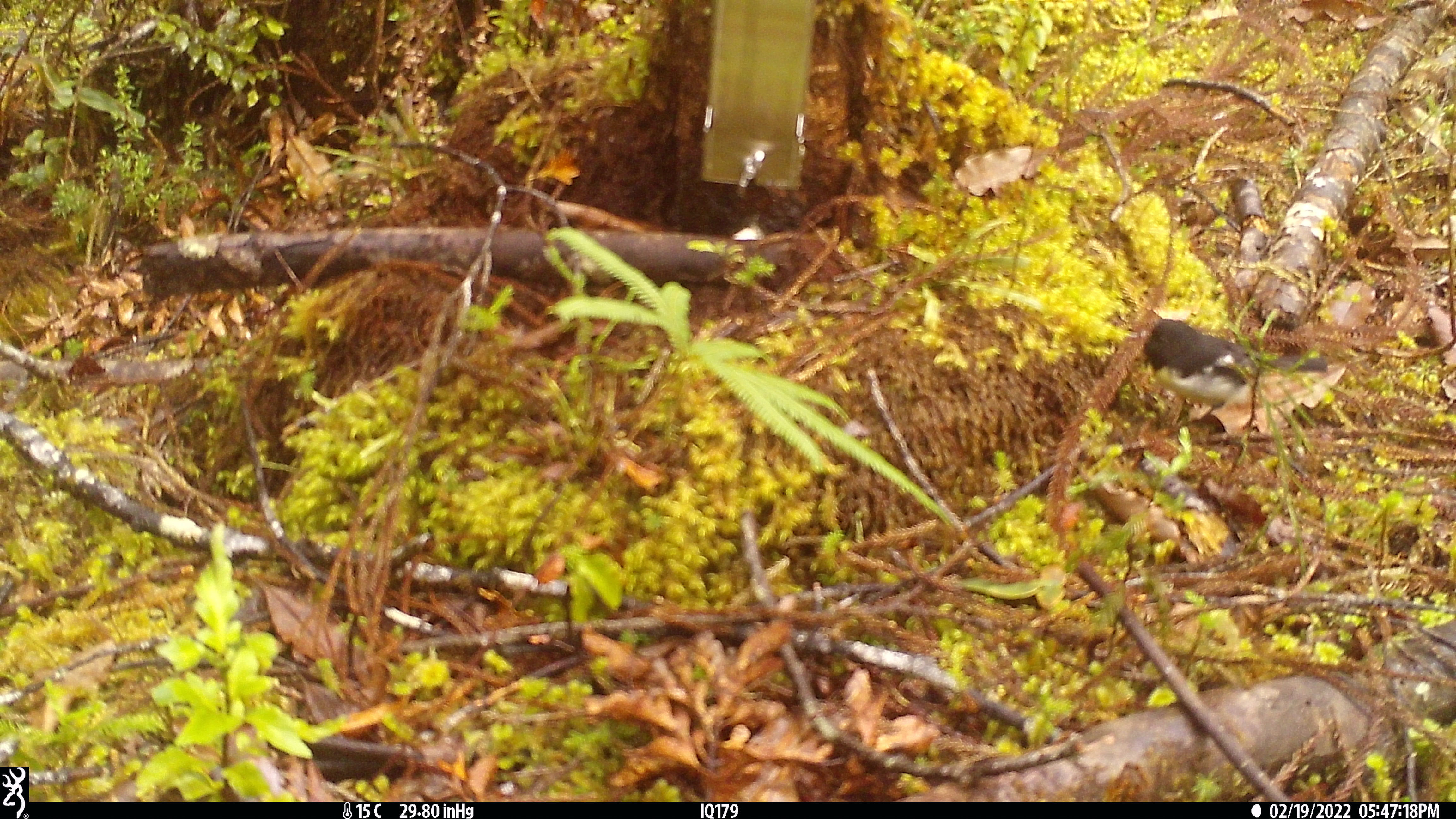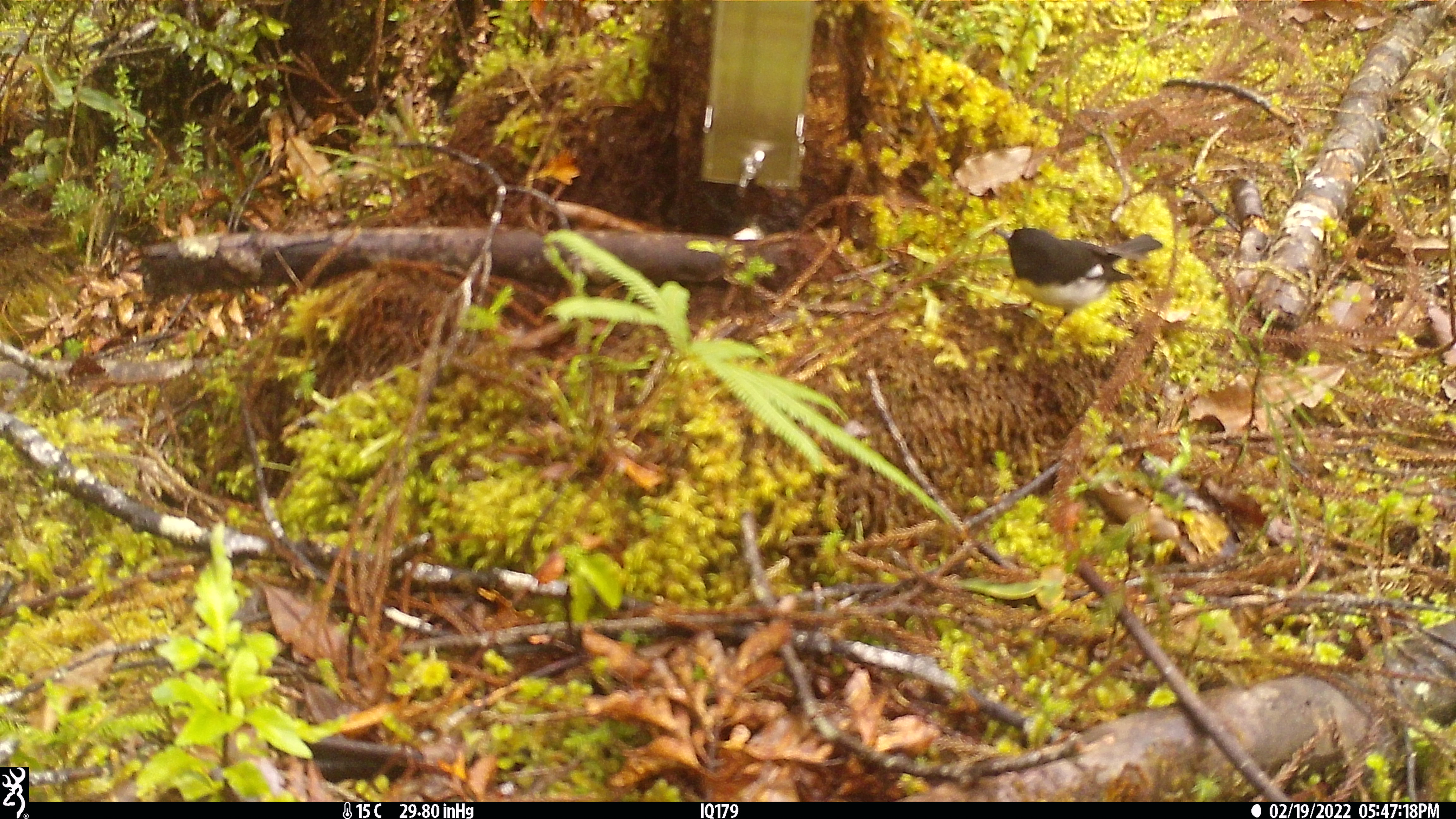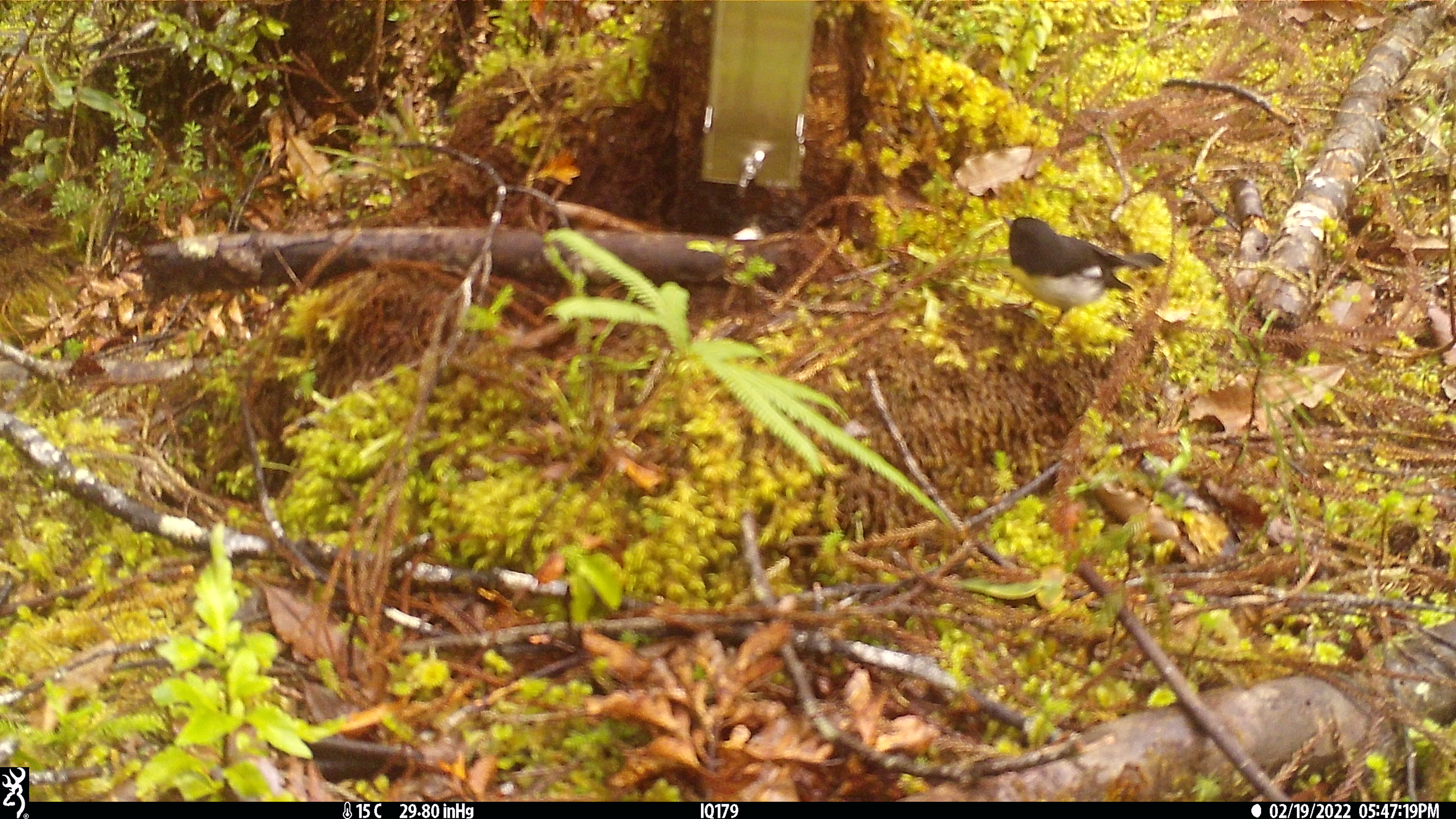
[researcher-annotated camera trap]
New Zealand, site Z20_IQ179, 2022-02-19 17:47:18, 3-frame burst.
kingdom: Animalia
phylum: Chordata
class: Aves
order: Passeriformes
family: Petroicidae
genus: Petroica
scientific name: Petroica macrocephala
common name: tomtit